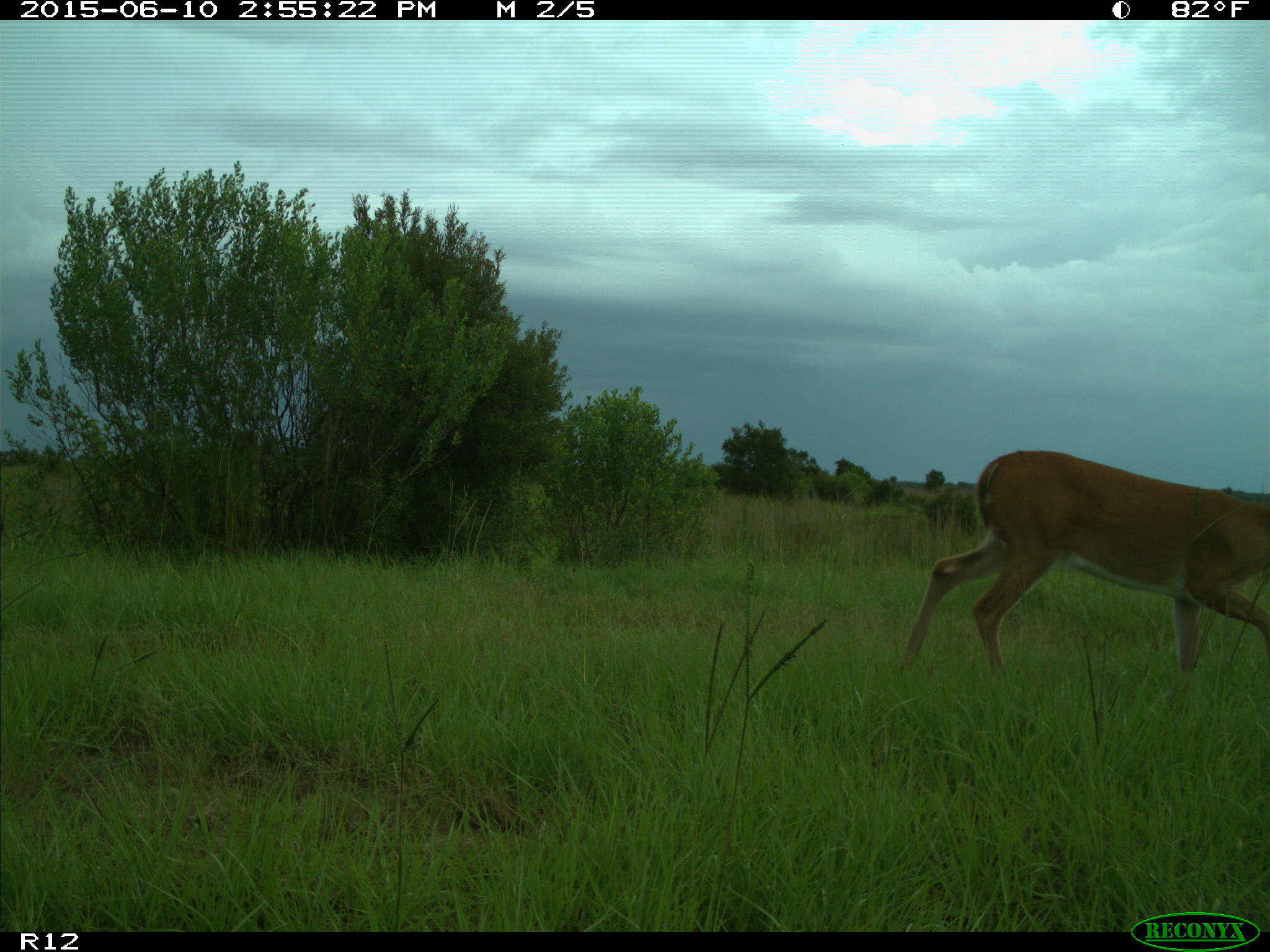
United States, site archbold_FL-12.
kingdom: Animalia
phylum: Chordata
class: Mammalia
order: Artiodactyla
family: Cervidae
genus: Odocoileus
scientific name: Odocoileus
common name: deer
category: unidentified deer